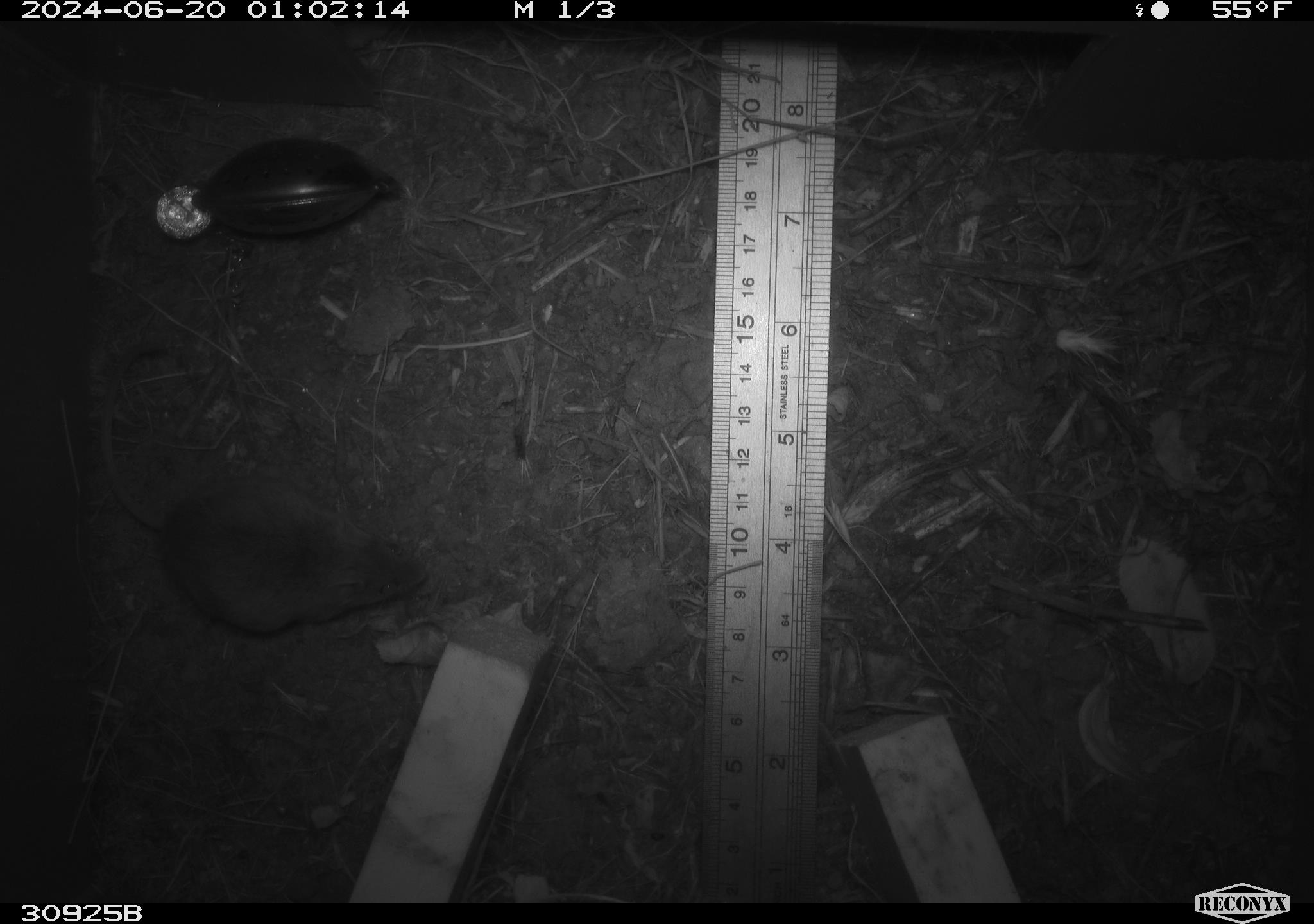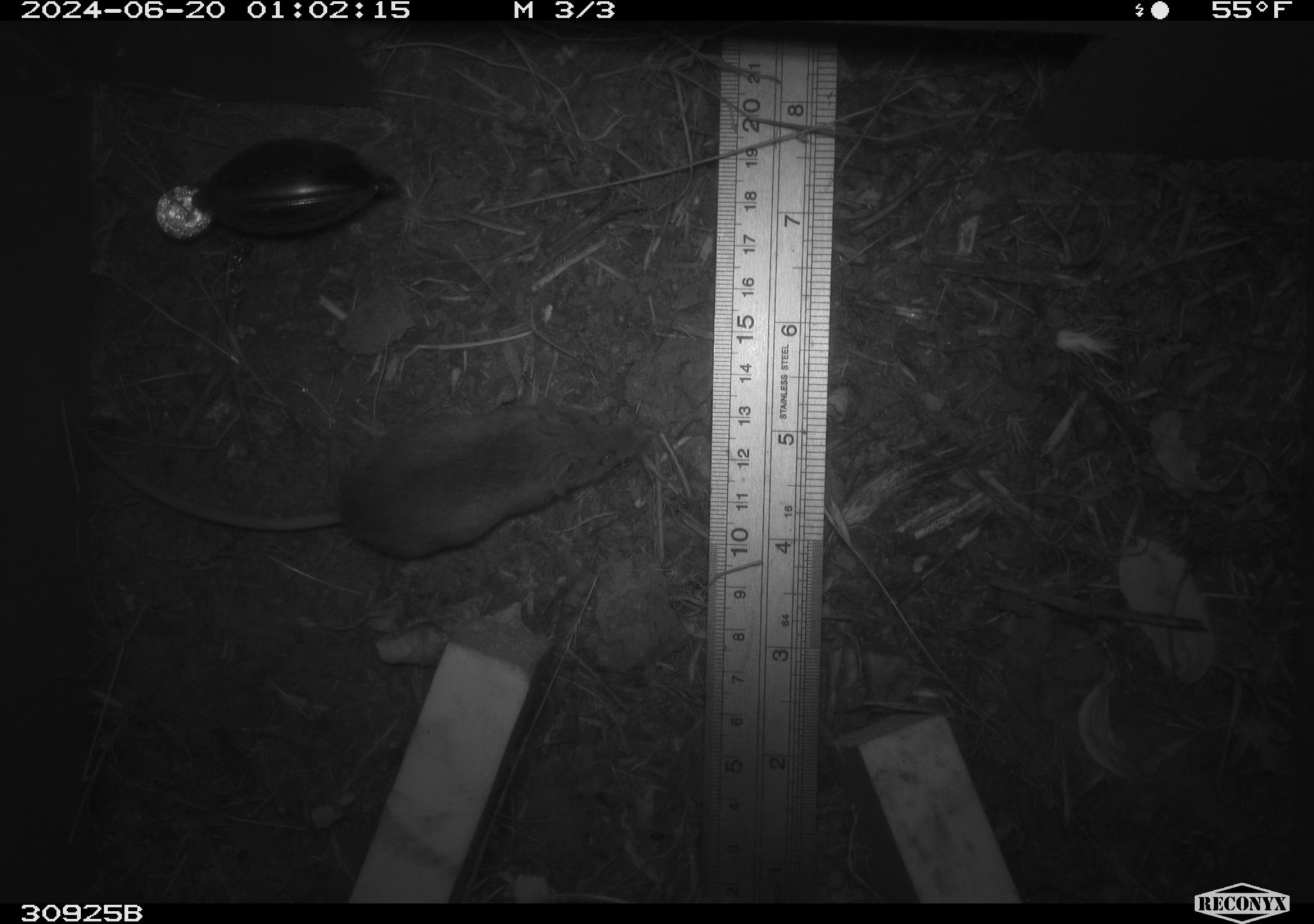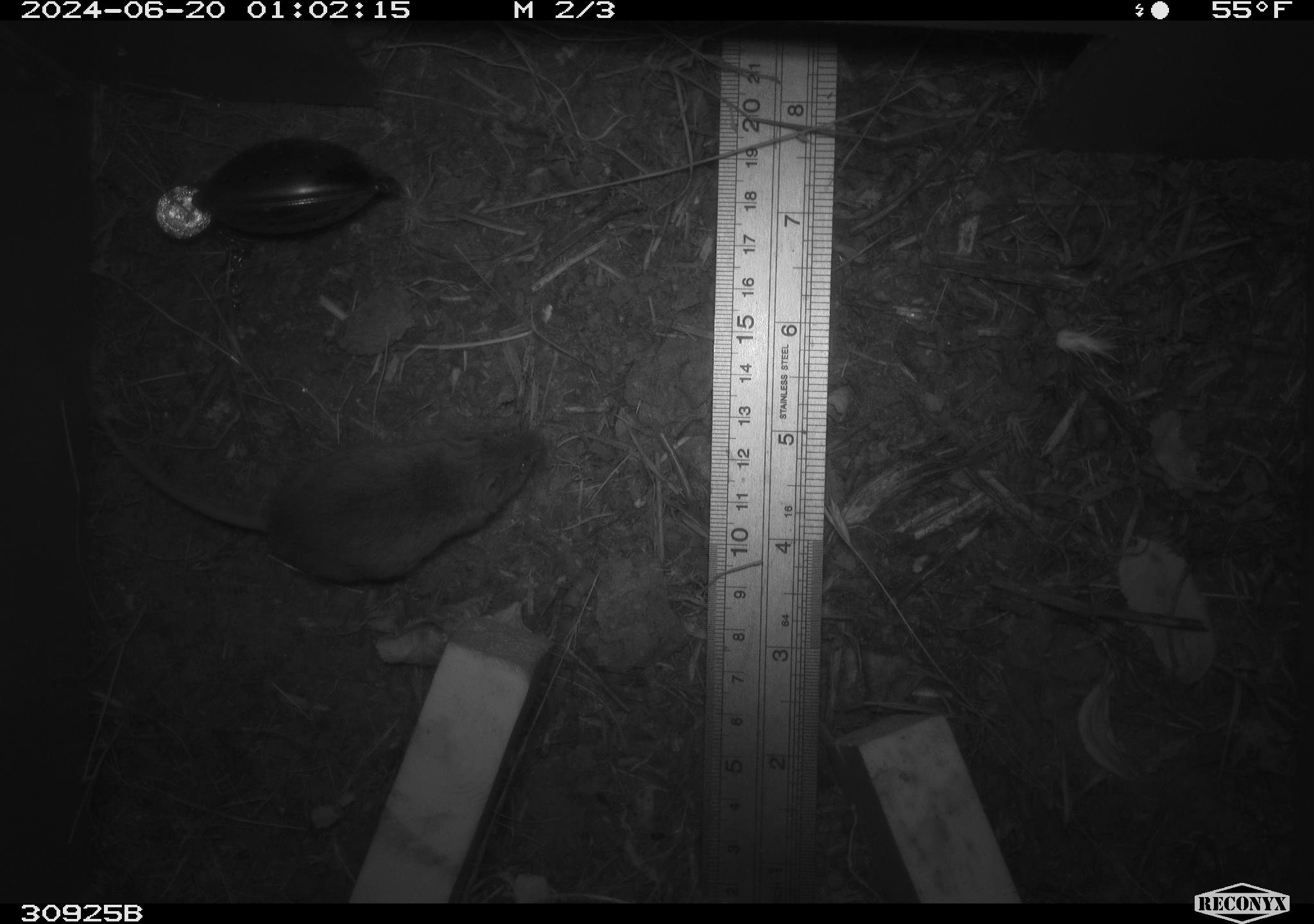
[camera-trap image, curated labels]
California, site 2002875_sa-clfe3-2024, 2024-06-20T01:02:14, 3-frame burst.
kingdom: Animalia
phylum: Chordata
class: Mammalia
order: Rodentia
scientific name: Rodentia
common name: mouse species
Mouse species (Rodentia).